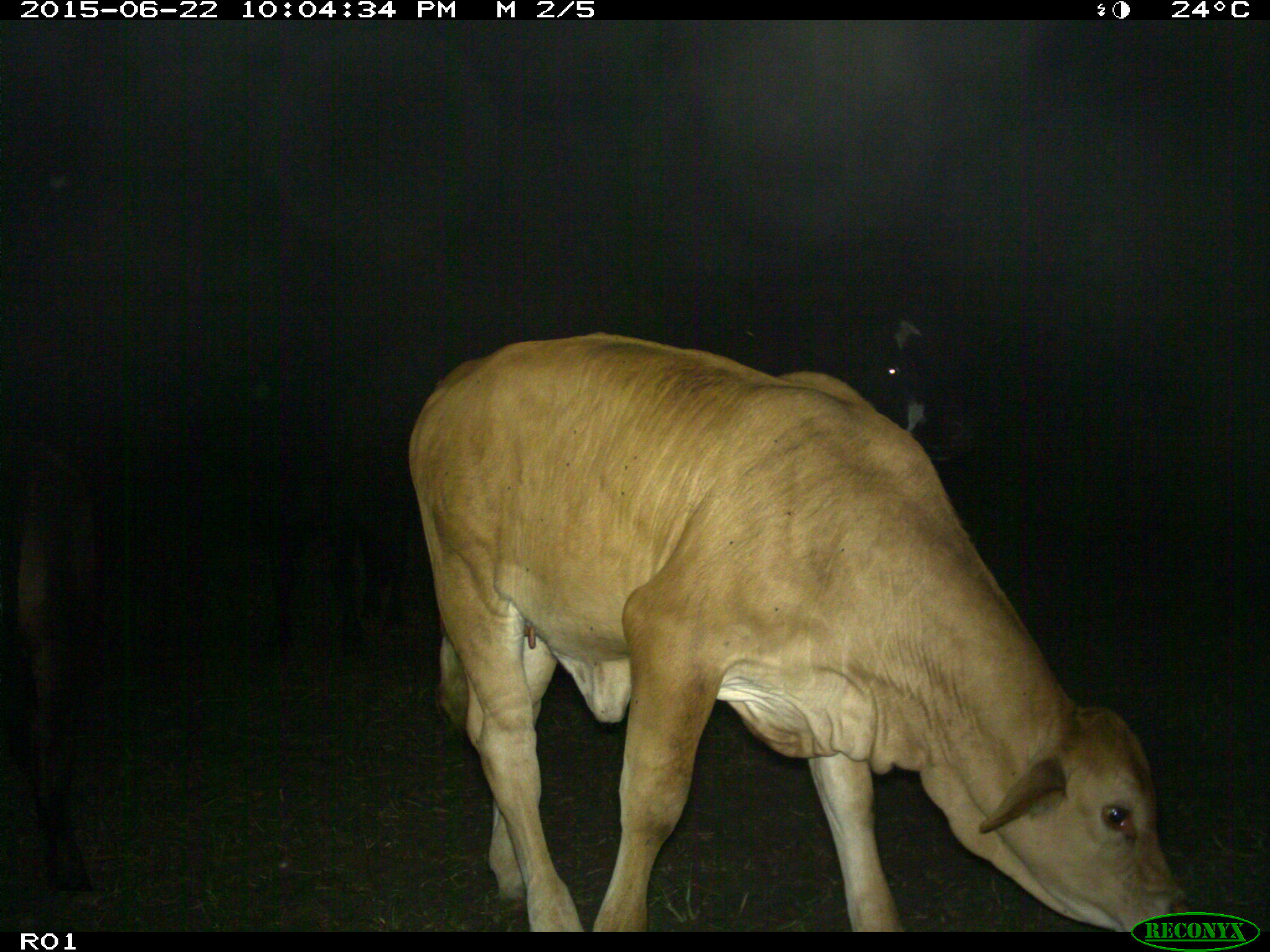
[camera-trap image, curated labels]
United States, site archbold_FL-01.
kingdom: Animalia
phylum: Chordata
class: Mammalia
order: Artiodactyla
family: Bovidae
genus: Bos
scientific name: Bos taurus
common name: domestic cow